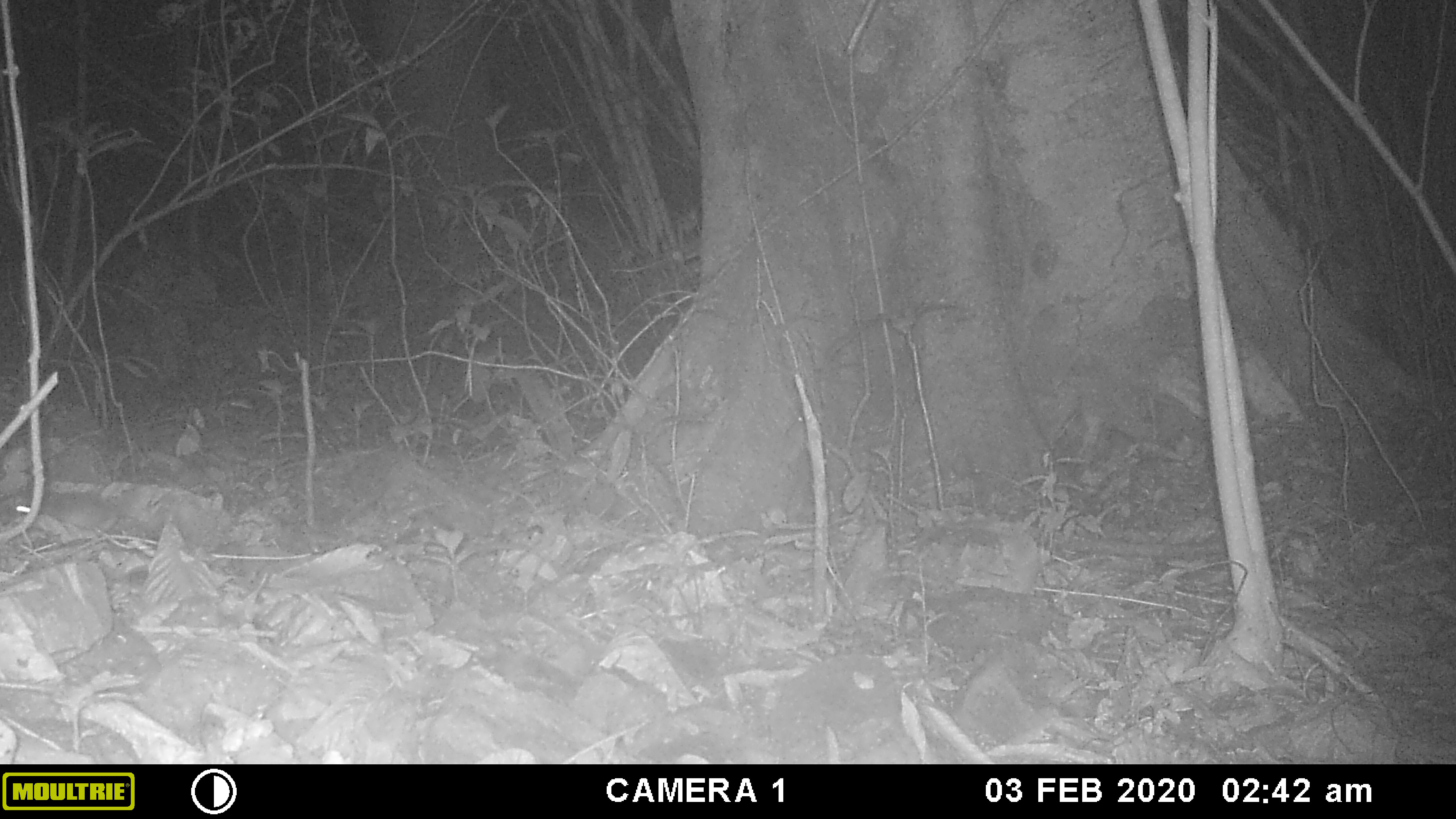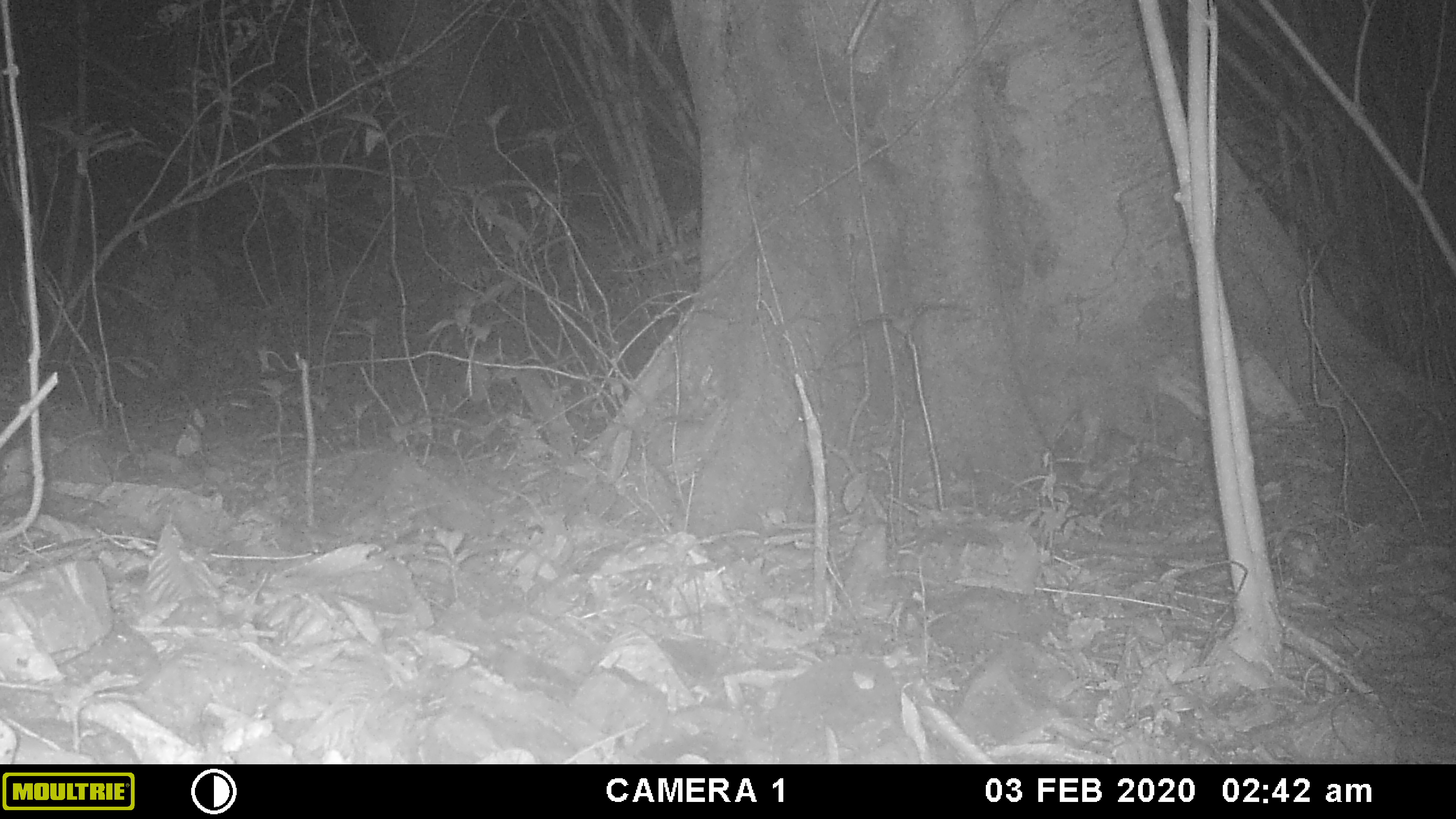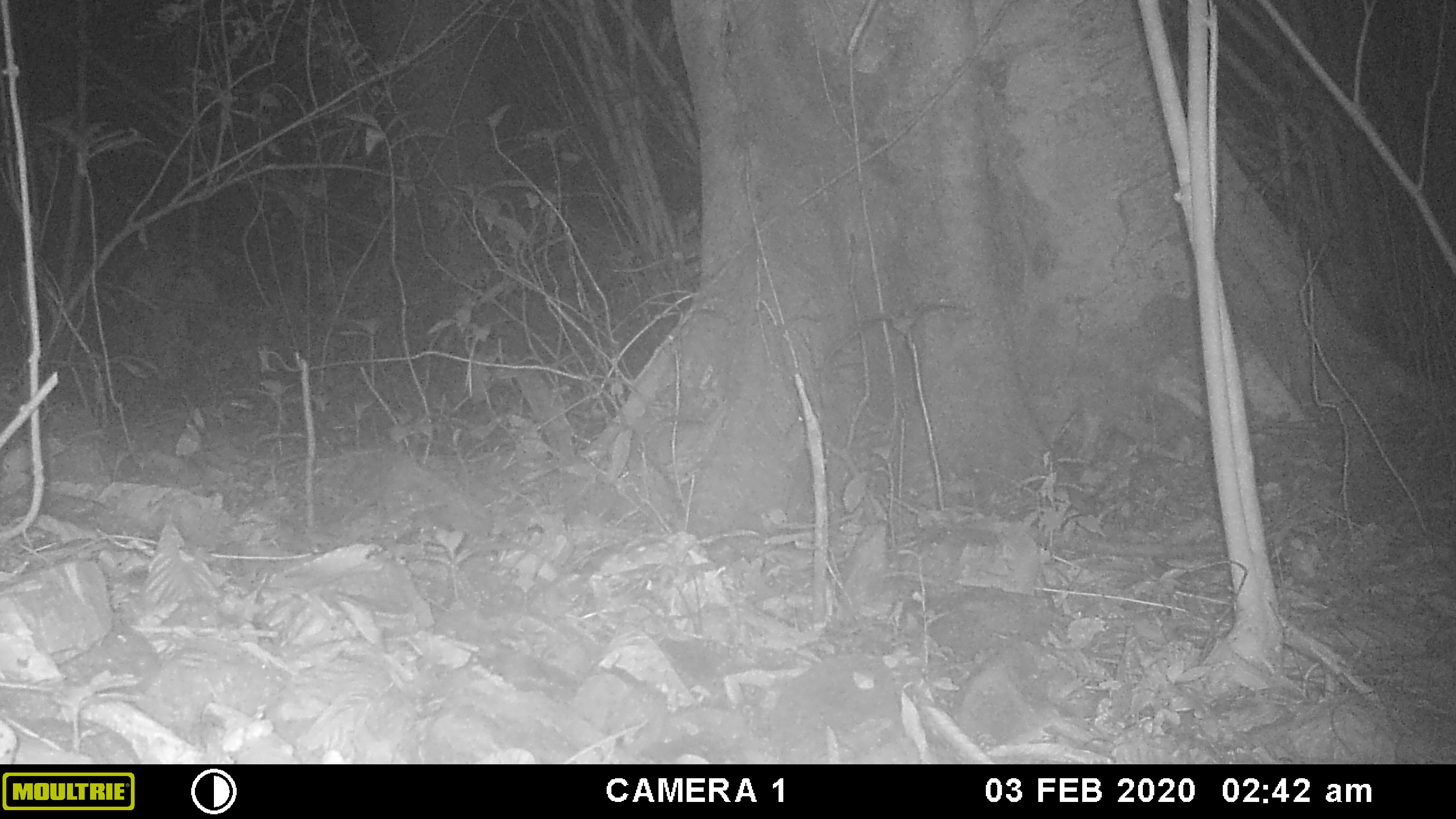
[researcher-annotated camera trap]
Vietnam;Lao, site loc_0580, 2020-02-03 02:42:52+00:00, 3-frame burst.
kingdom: Animalia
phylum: Chordata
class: Mammalia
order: Rodentia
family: Muridae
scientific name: Muridae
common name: old-world mice and rats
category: unidentified murid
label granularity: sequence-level